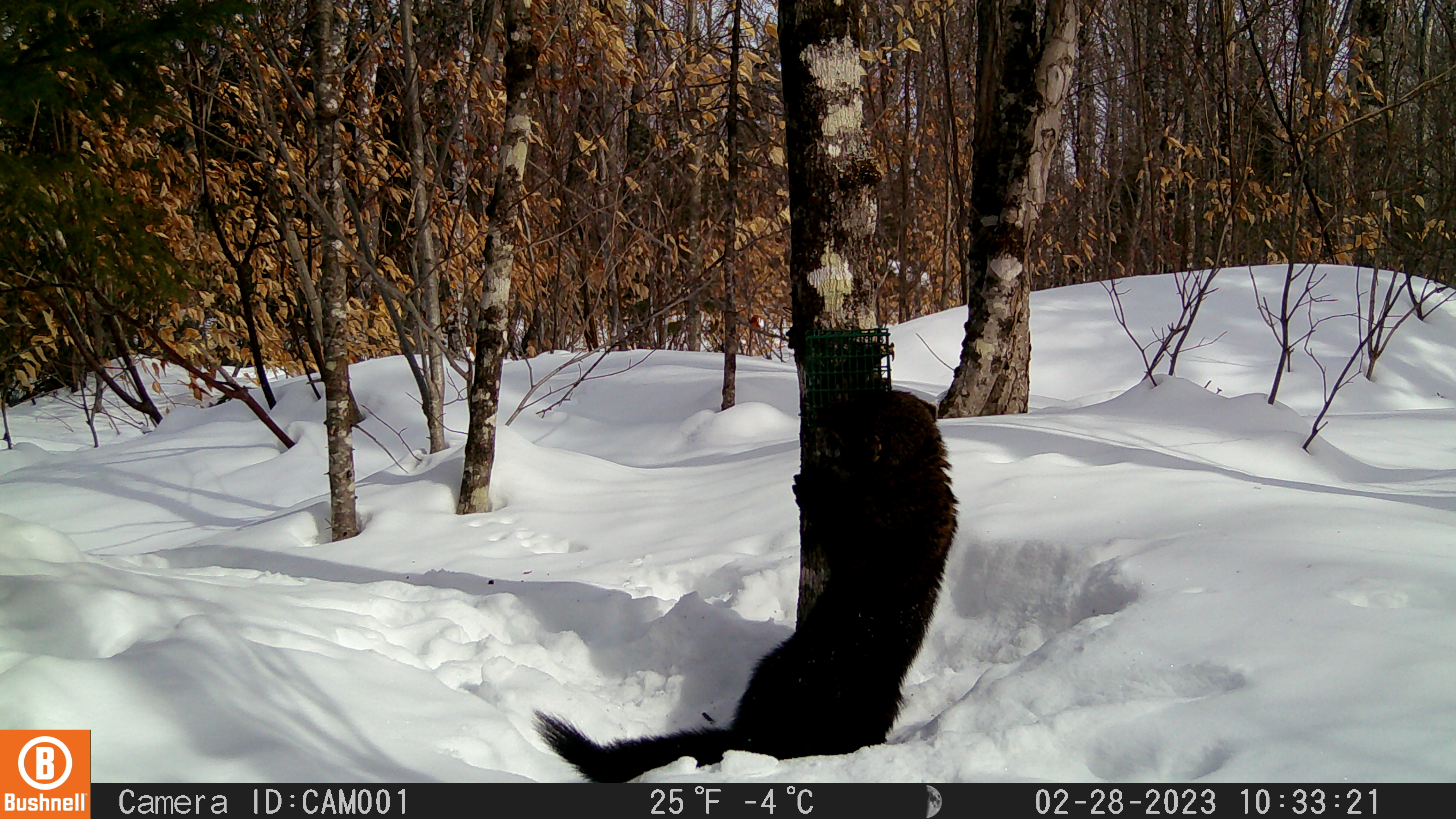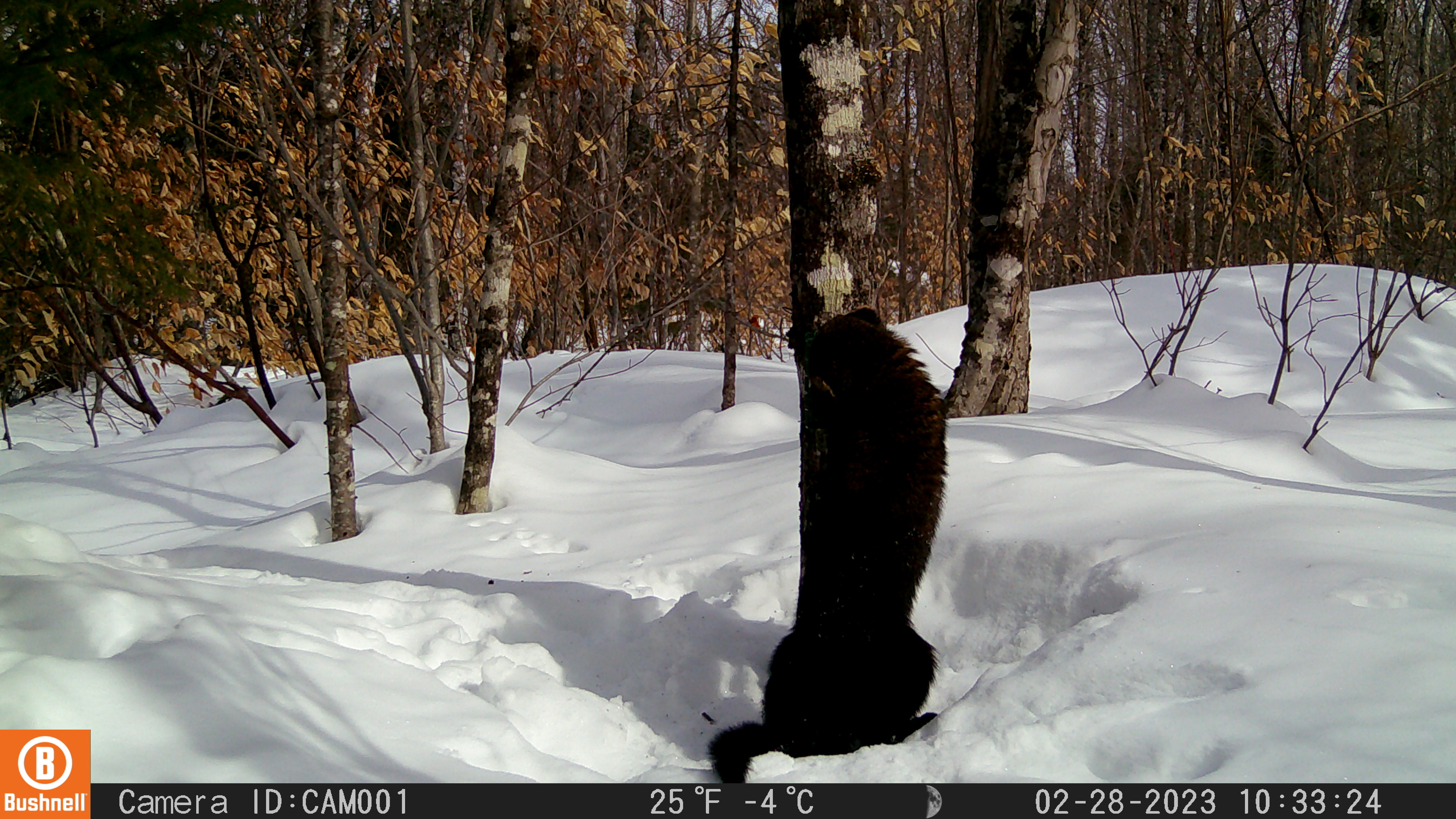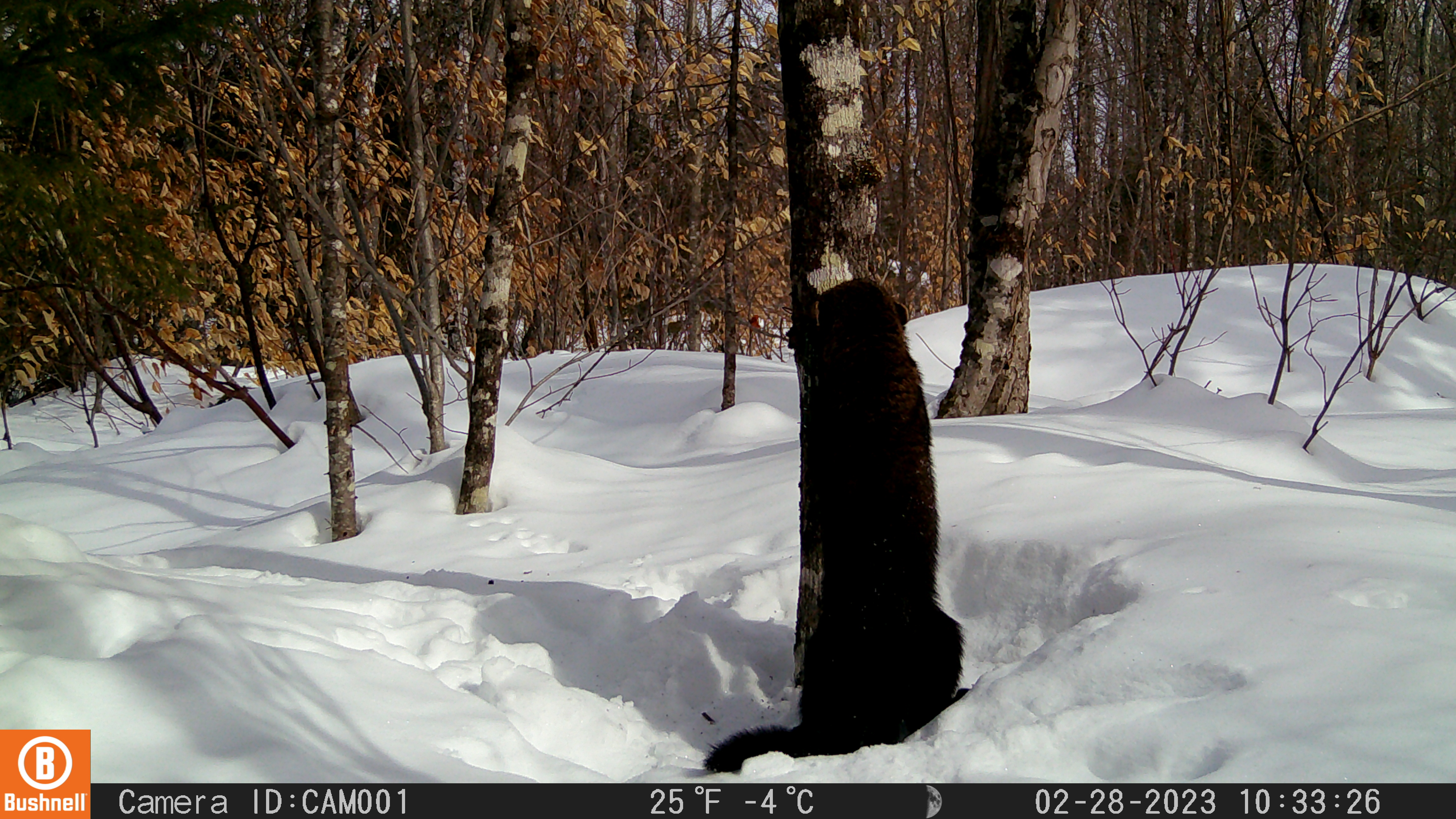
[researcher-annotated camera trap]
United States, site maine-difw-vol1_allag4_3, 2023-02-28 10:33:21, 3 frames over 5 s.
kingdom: Animalia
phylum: Chordata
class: Mammalia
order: Carnivora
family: Mustelidae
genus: Pekania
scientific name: Pekania pennanti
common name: fisher